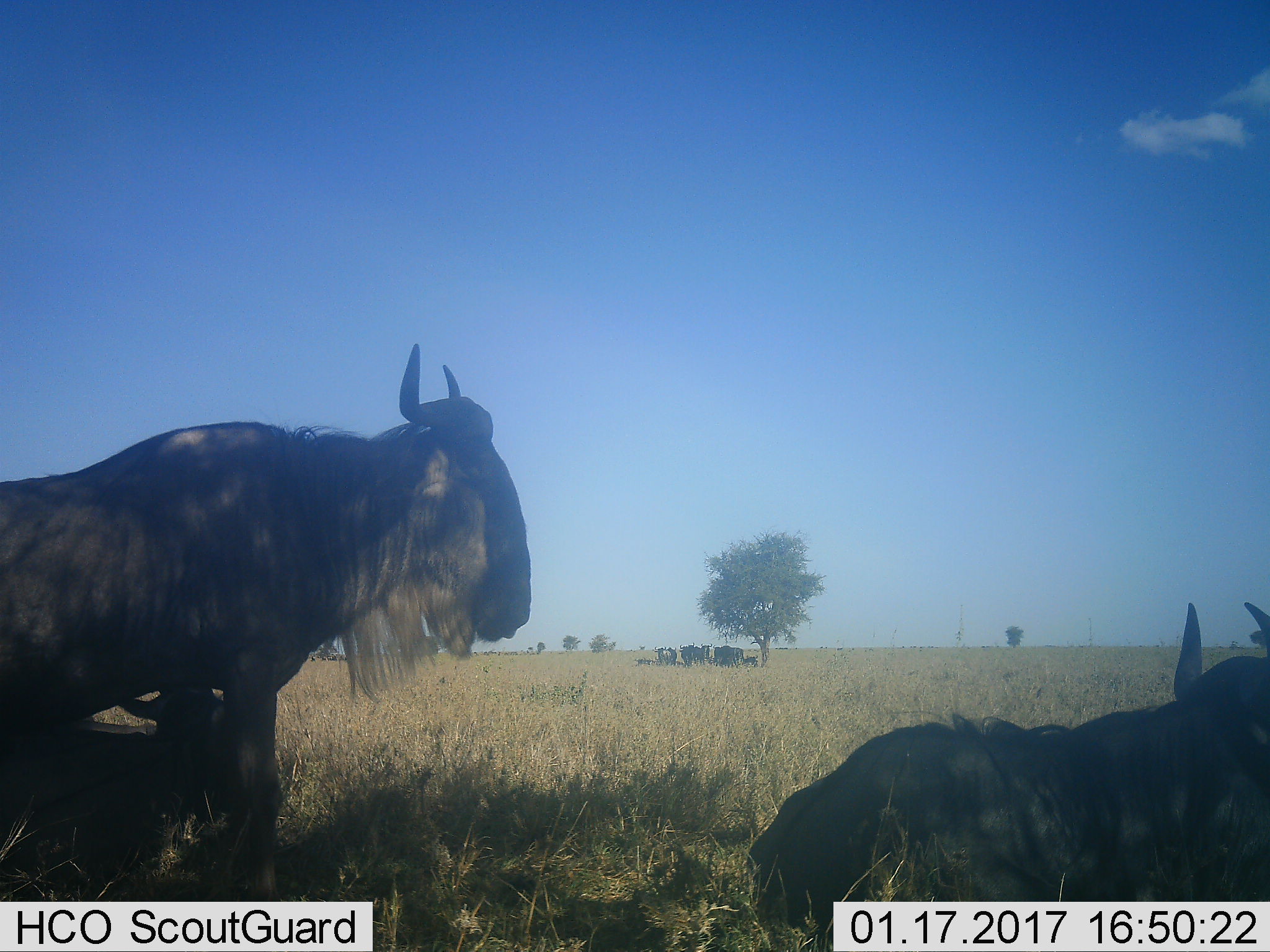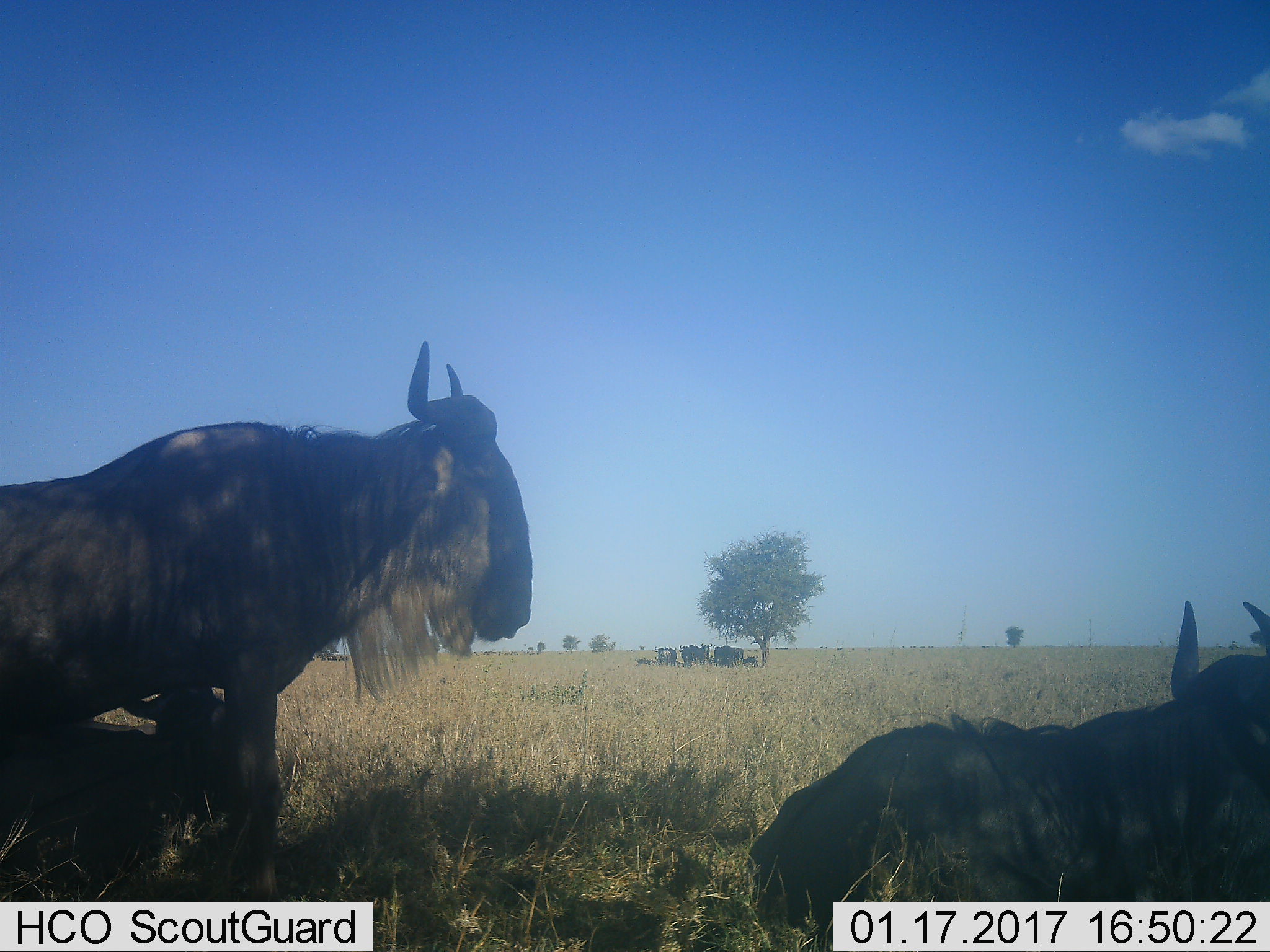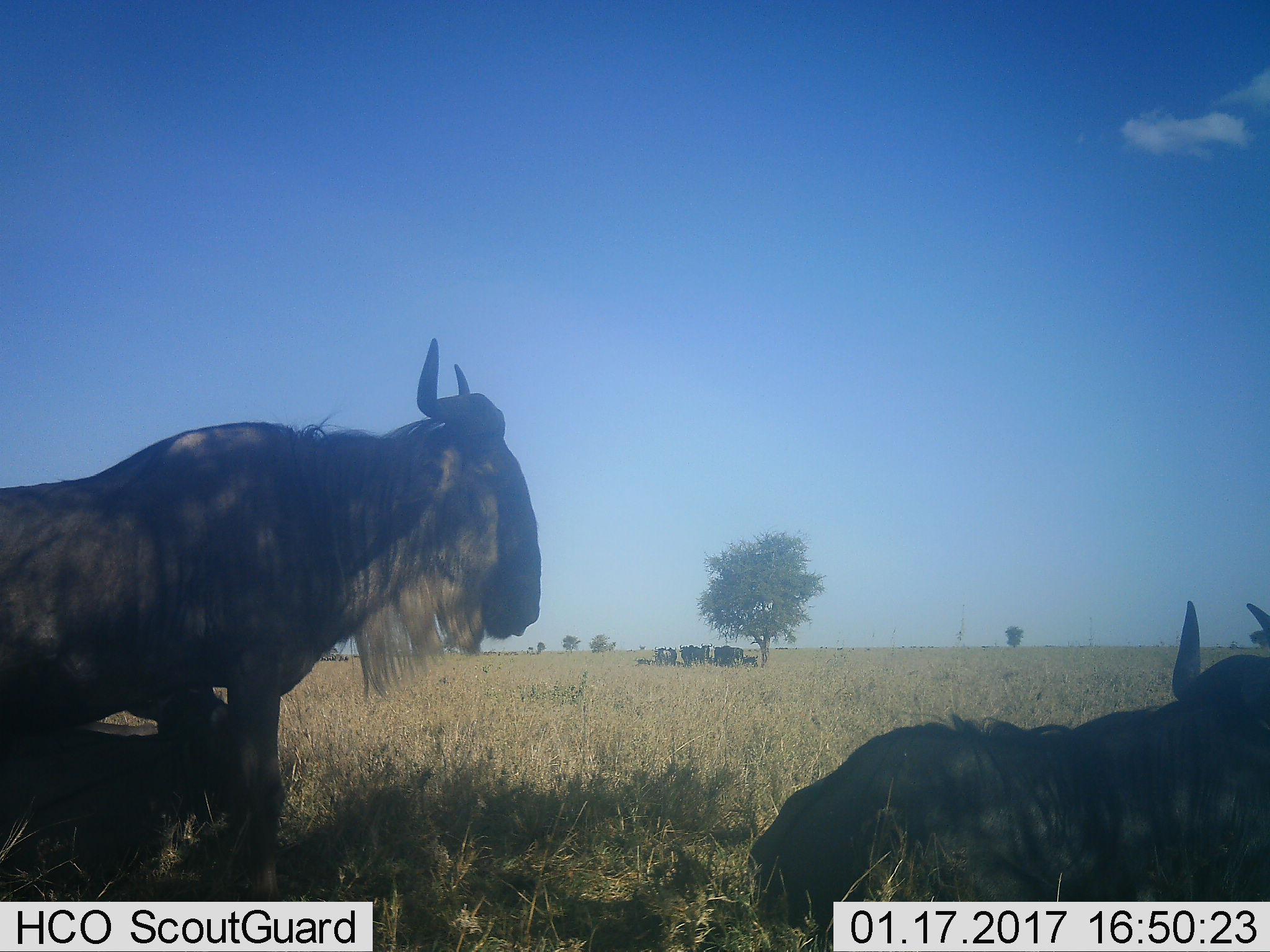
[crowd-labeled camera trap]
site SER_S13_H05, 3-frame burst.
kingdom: Animalia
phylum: Chordata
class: Mammalia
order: Artiodactyla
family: Bovidae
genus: Connochaetes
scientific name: Connochaetes taurinus taurinus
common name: blue wildebeest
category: wildebeestblue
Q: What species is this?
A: Wildebeestblue (blue wildebeest) (Connochaetes taurinus taurinus).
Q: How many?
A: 9.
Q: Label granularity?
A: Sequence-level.